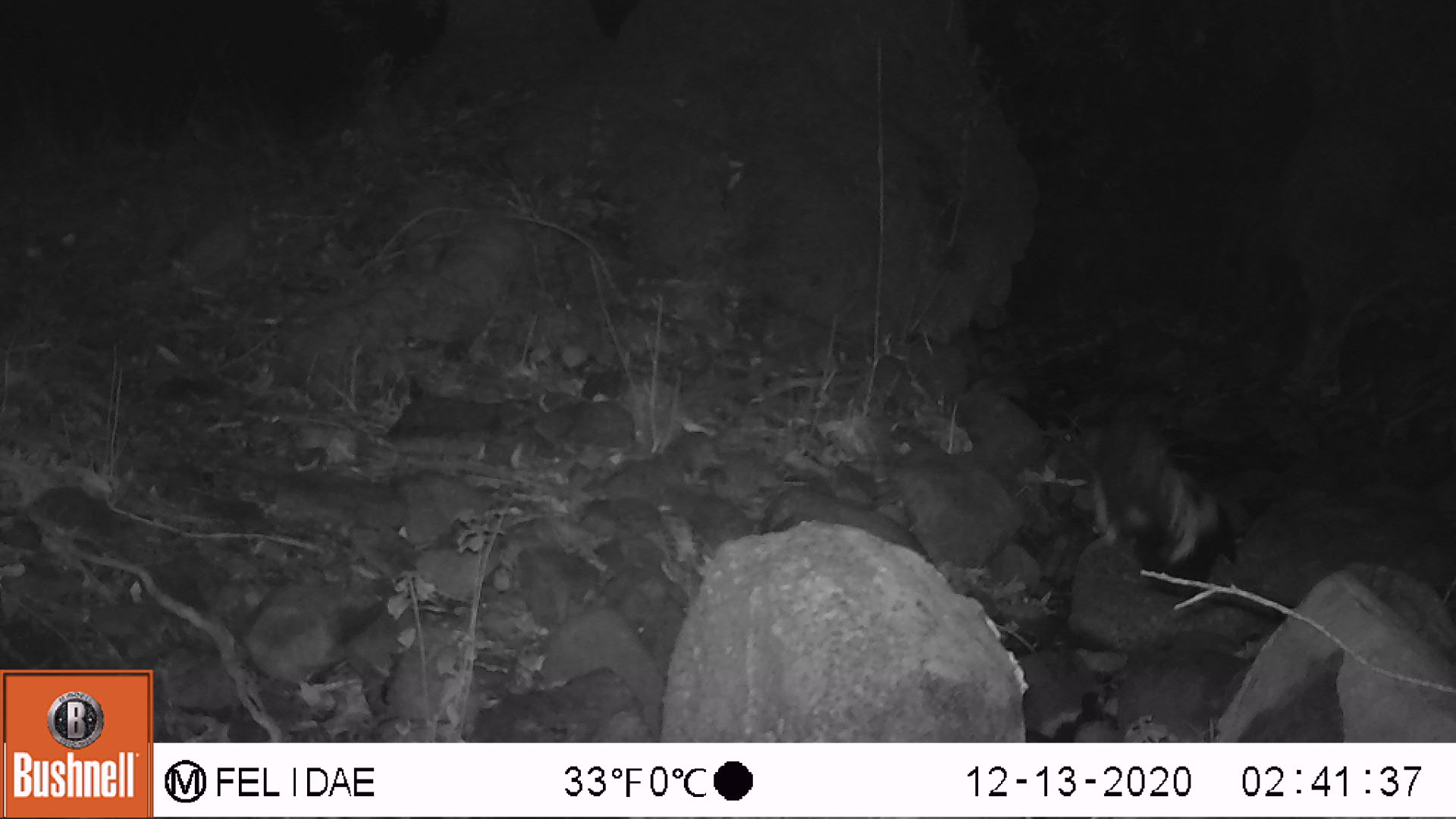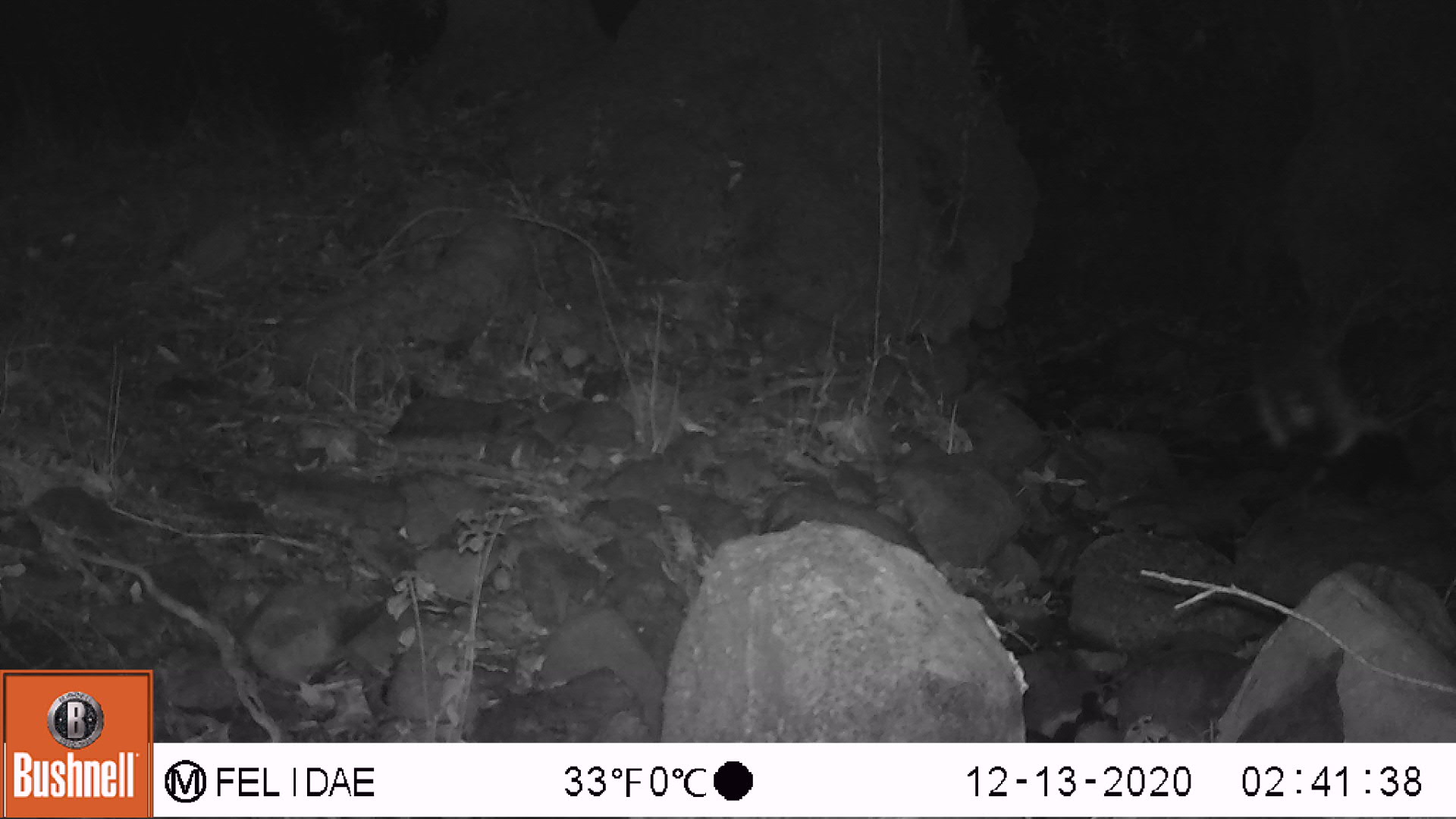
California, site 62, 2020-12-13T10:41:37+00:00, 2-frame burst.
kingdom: Animalia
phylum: Chordata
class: Mammalia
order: Carnivora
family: Mephitidae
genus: Mephitis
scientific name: Mephitis mephitis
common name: striped skunk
Striped skunk (Mephitis mephitis).